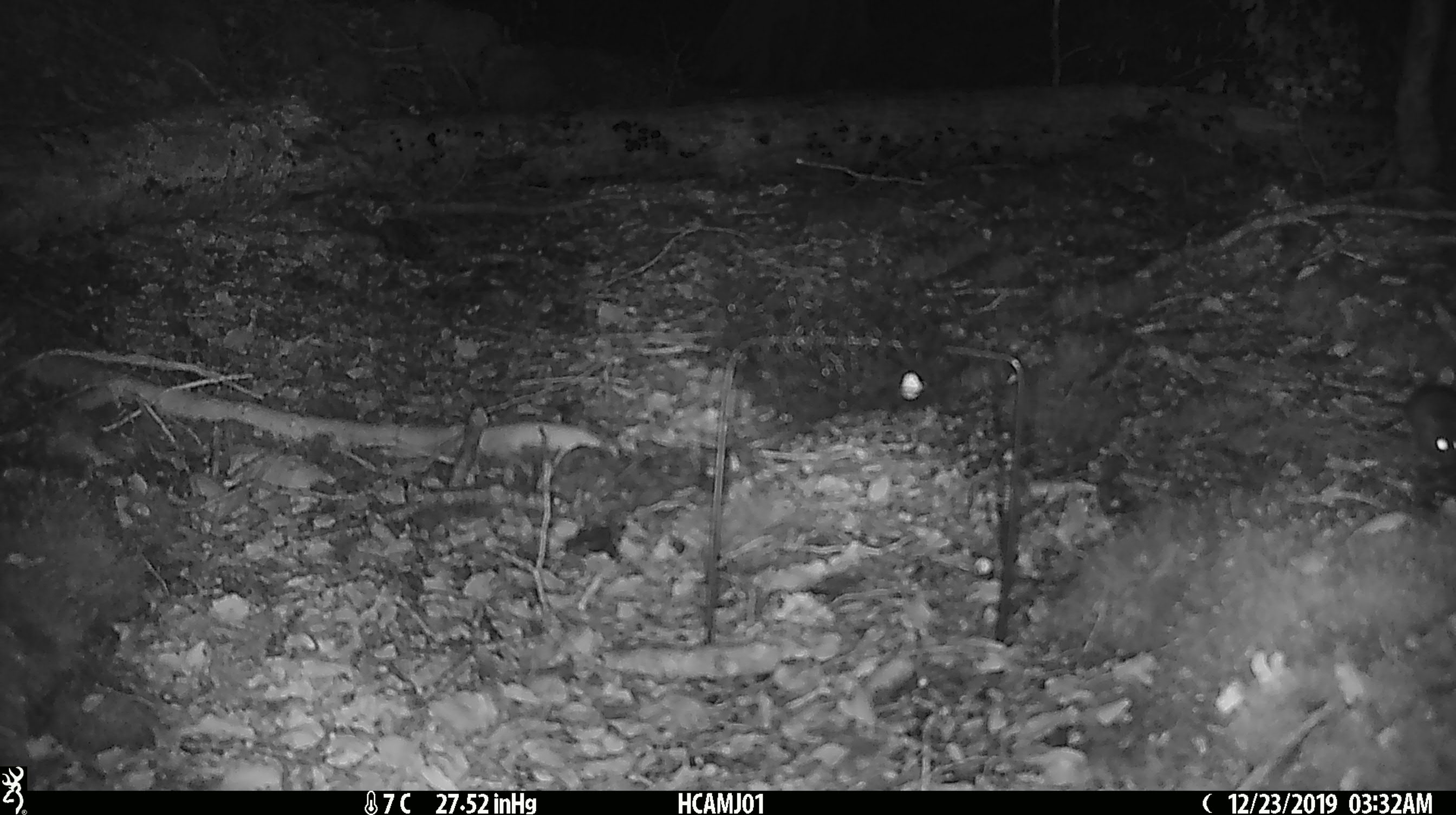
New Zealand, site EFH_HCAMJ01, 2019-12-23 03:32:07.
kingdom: Animalia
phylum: Chordata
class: Mammalia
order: Rodentia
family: Muridae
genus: Mus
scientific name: Mus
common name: mouse